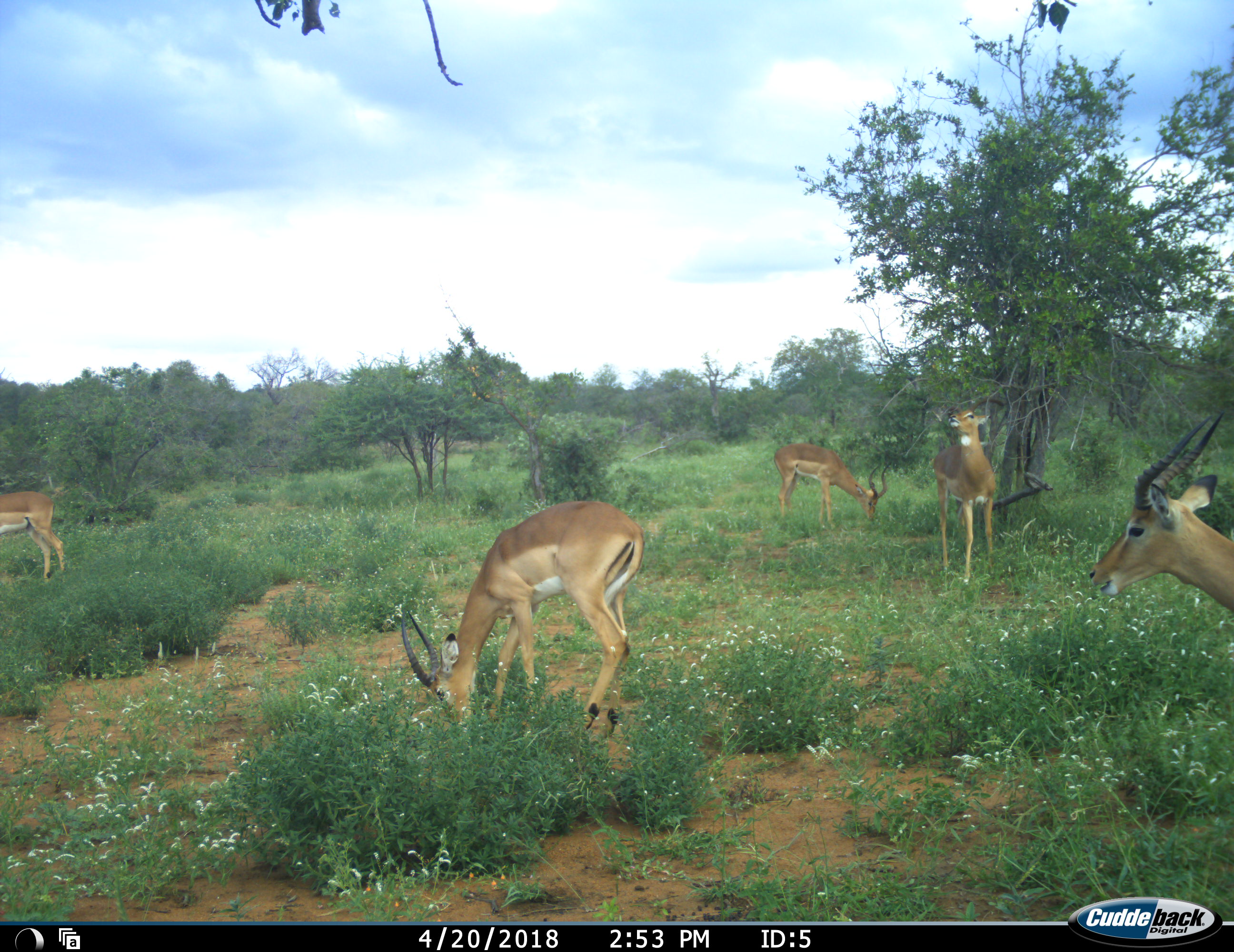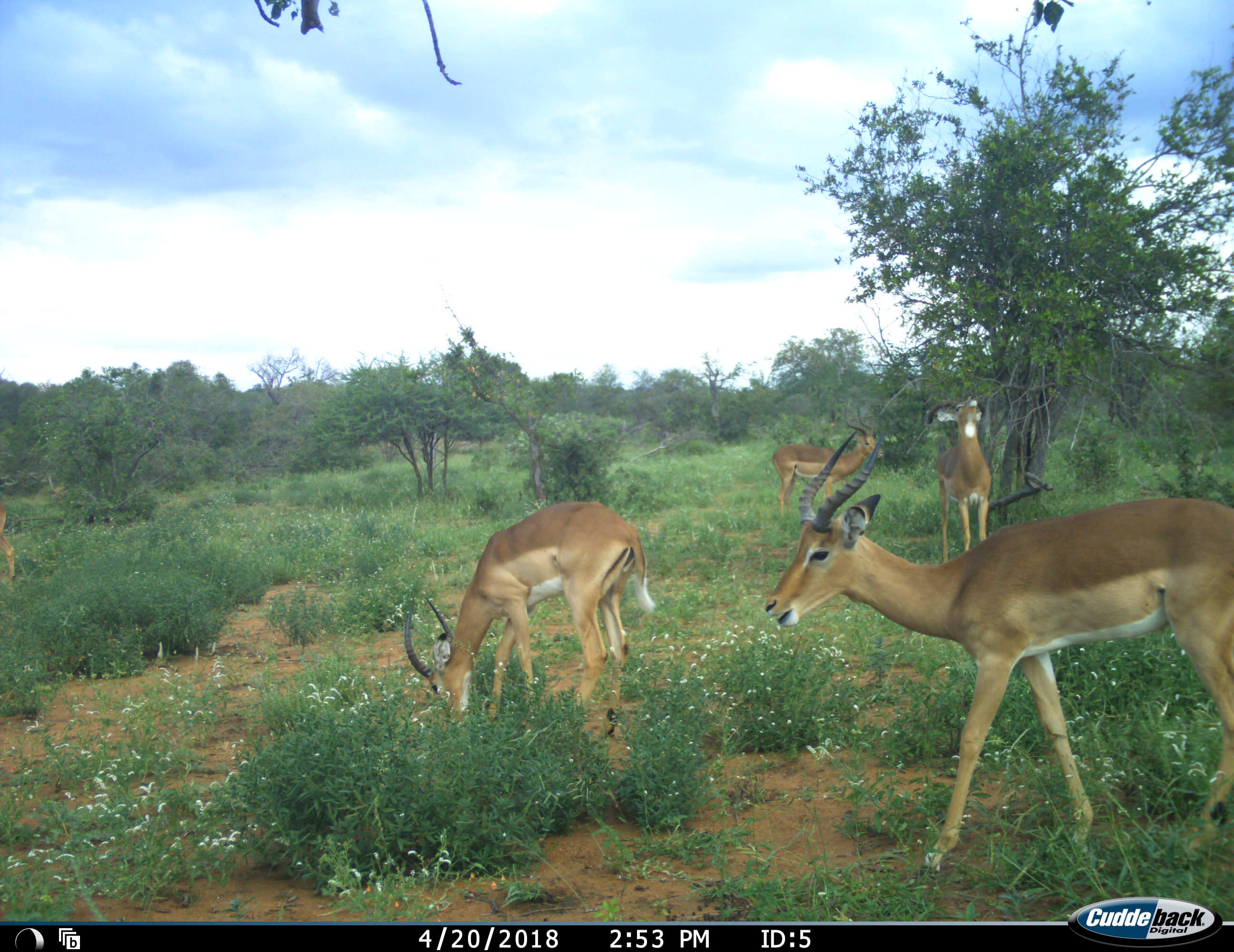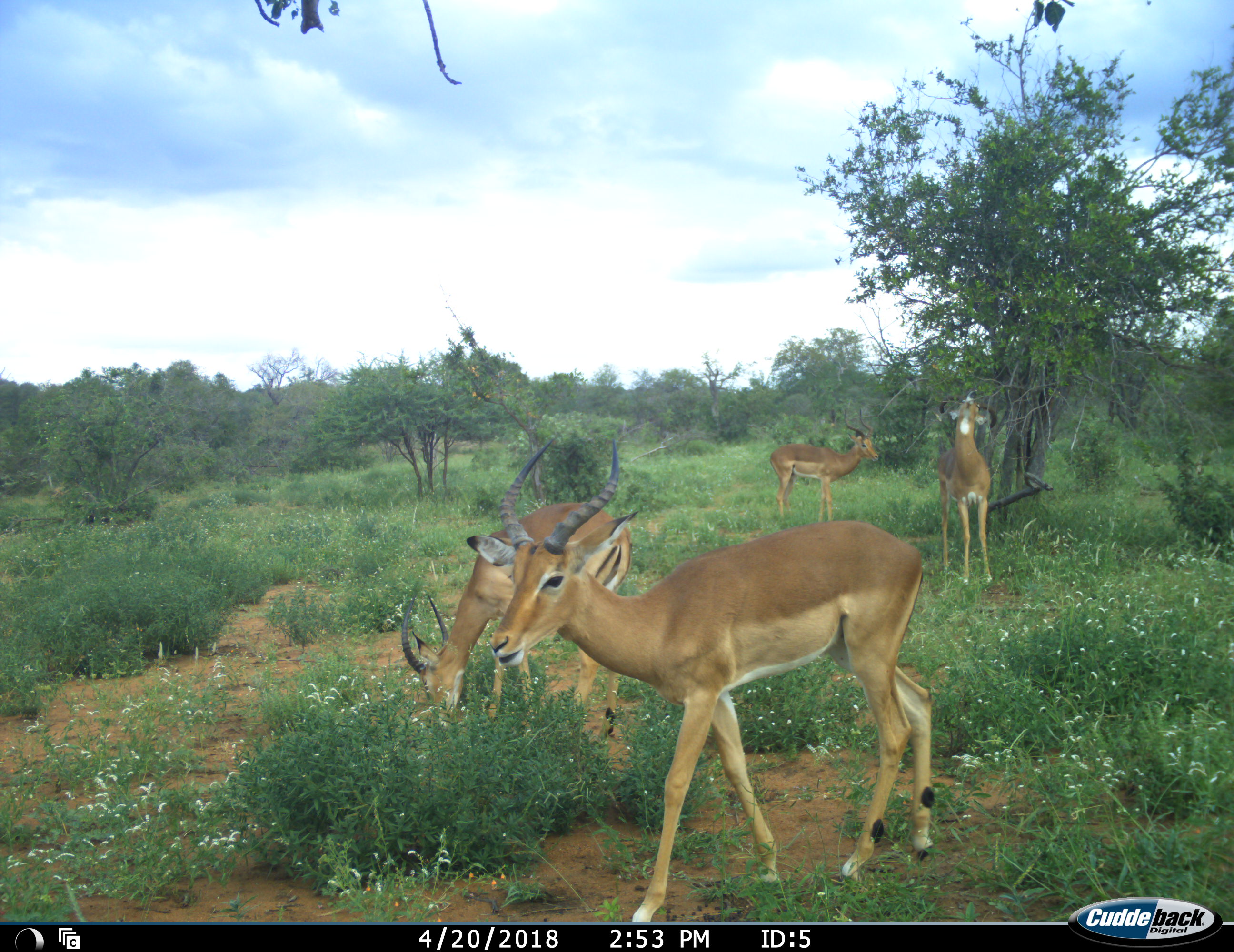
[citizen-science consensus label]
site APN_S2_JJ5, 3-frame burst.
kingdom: Animalia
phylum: Chordata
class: Mammalia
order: Artiodactyla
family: Bovidae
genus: Aepyceros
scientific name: Aepyceros melampus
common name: impala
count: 5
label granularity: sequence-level